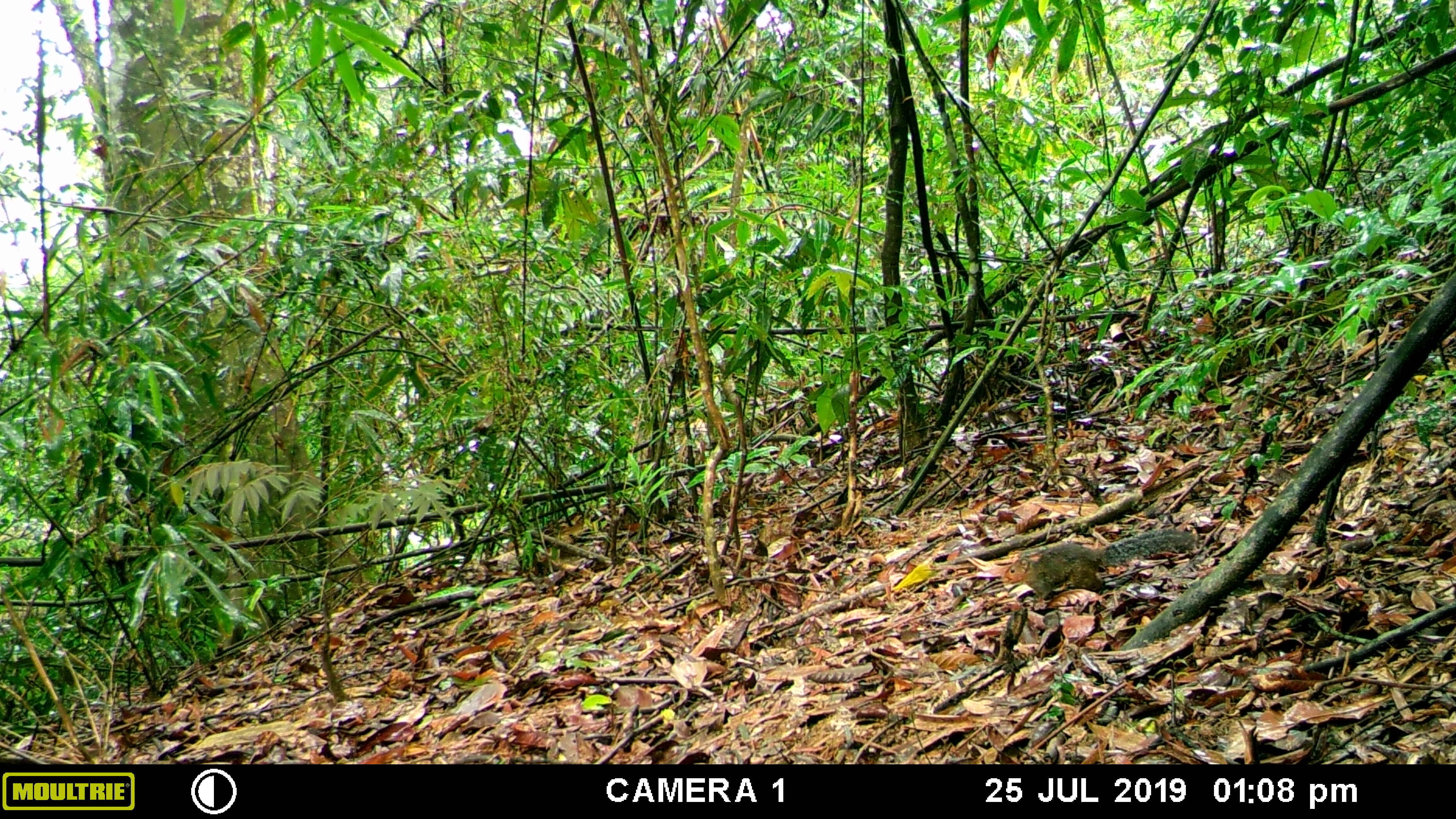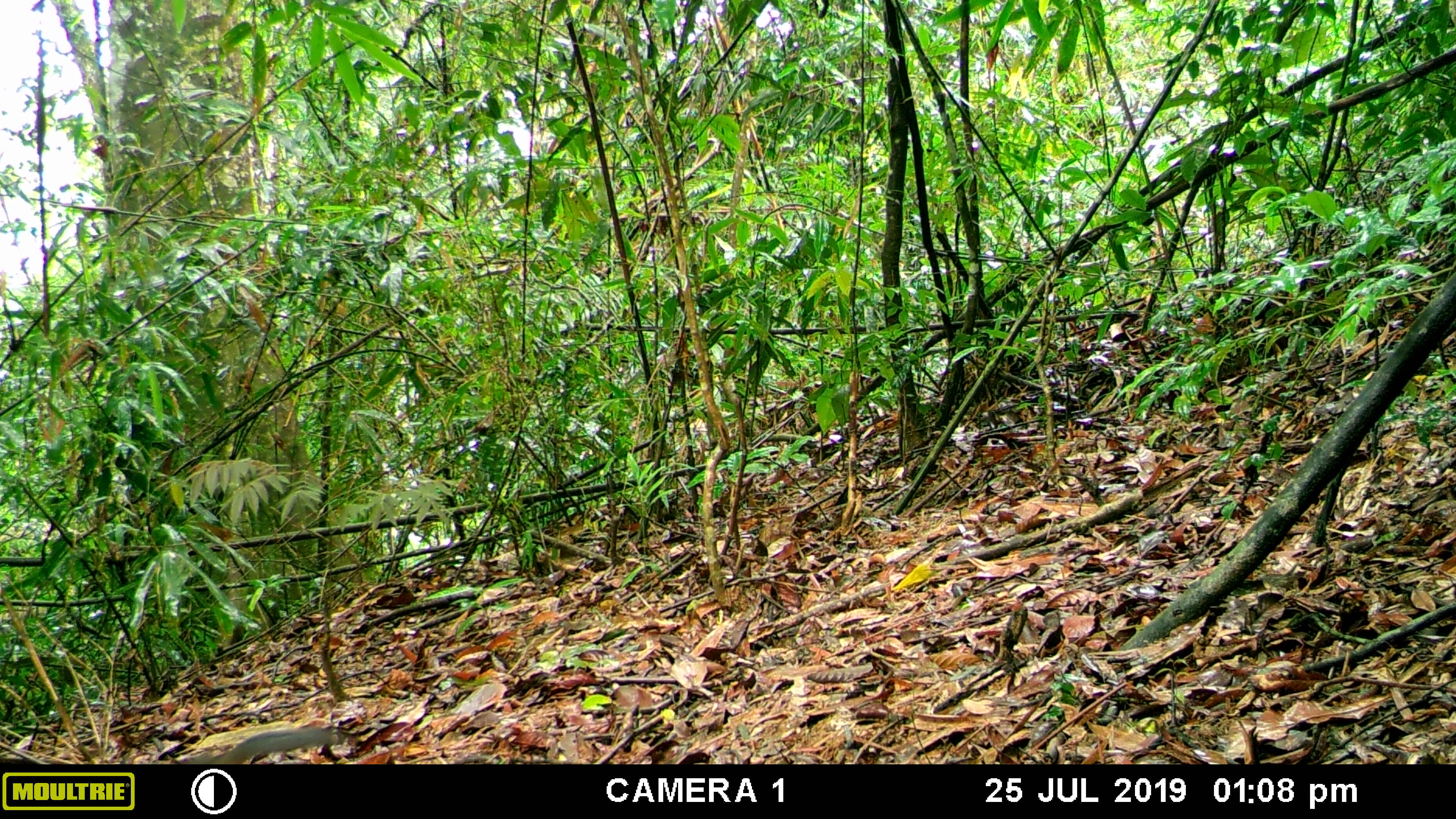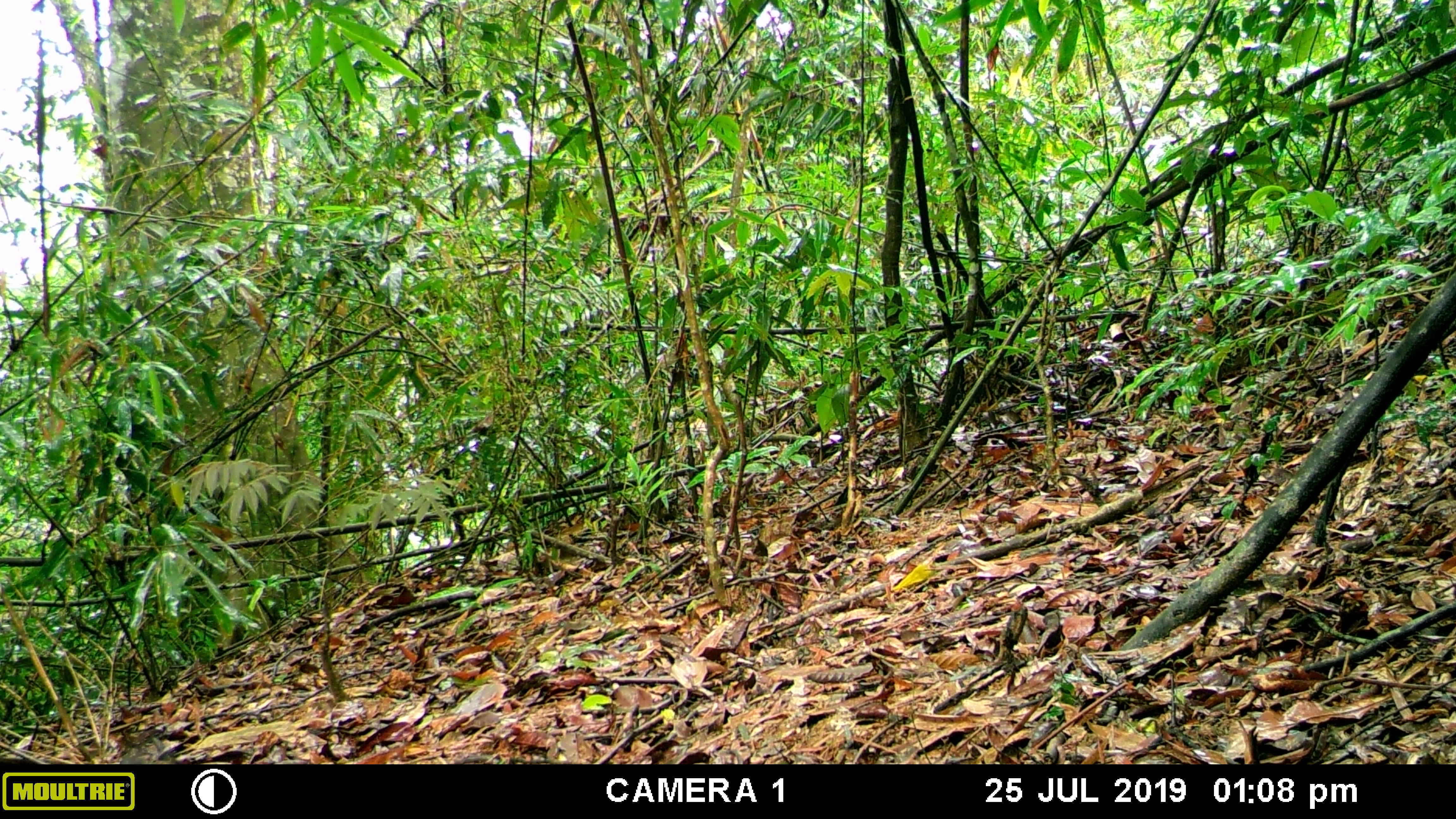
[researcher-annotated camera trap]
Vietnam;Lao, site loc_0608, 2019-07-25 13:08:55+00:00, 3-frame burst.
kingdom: Animalia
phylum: Chordata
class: Mammalia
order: Rodentia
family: Sciuridae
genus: Dremomys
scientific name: Dremomys rufigenis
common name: red-cheeked squirrel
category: red cheeked squirrel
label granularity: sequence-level